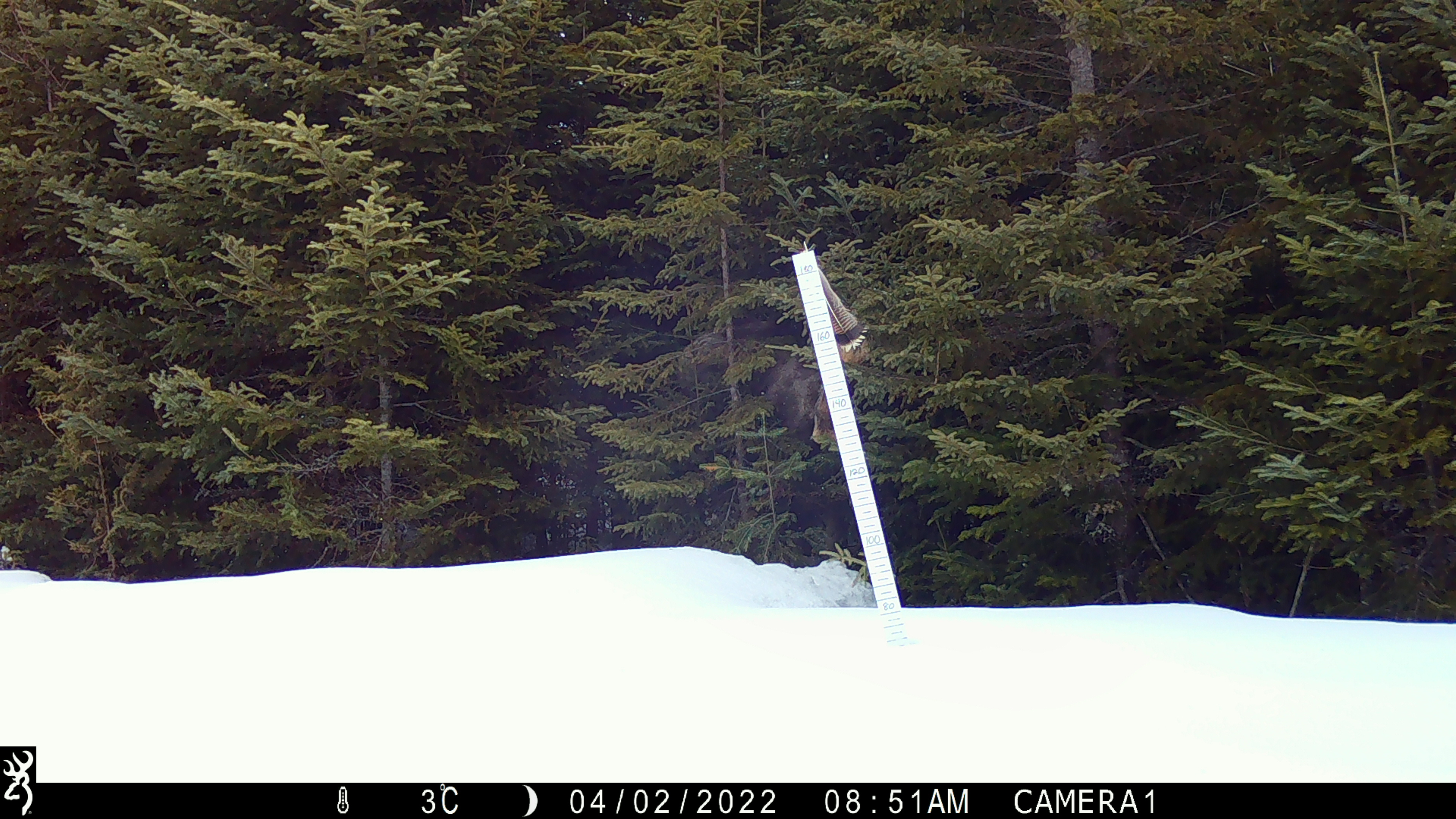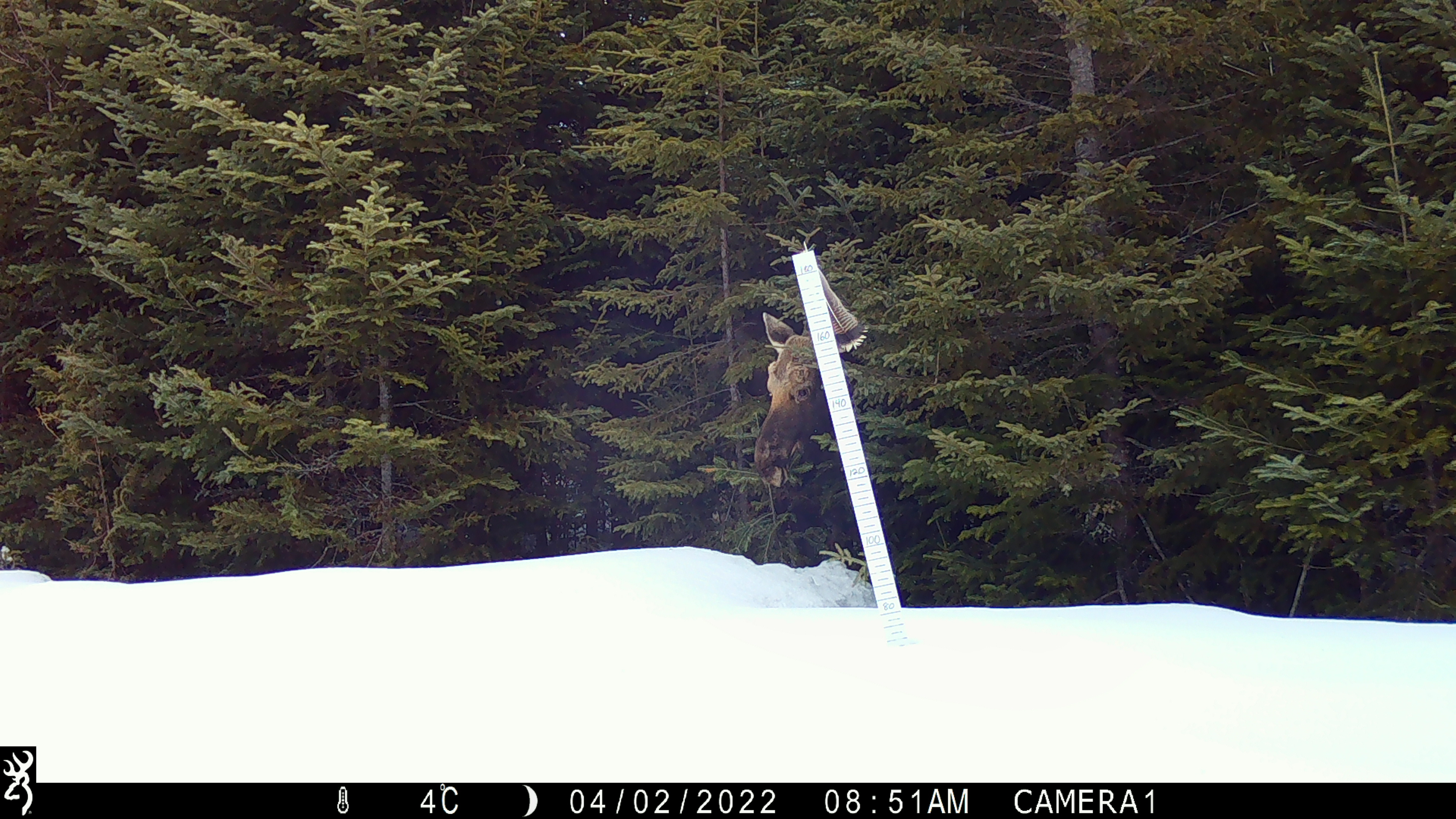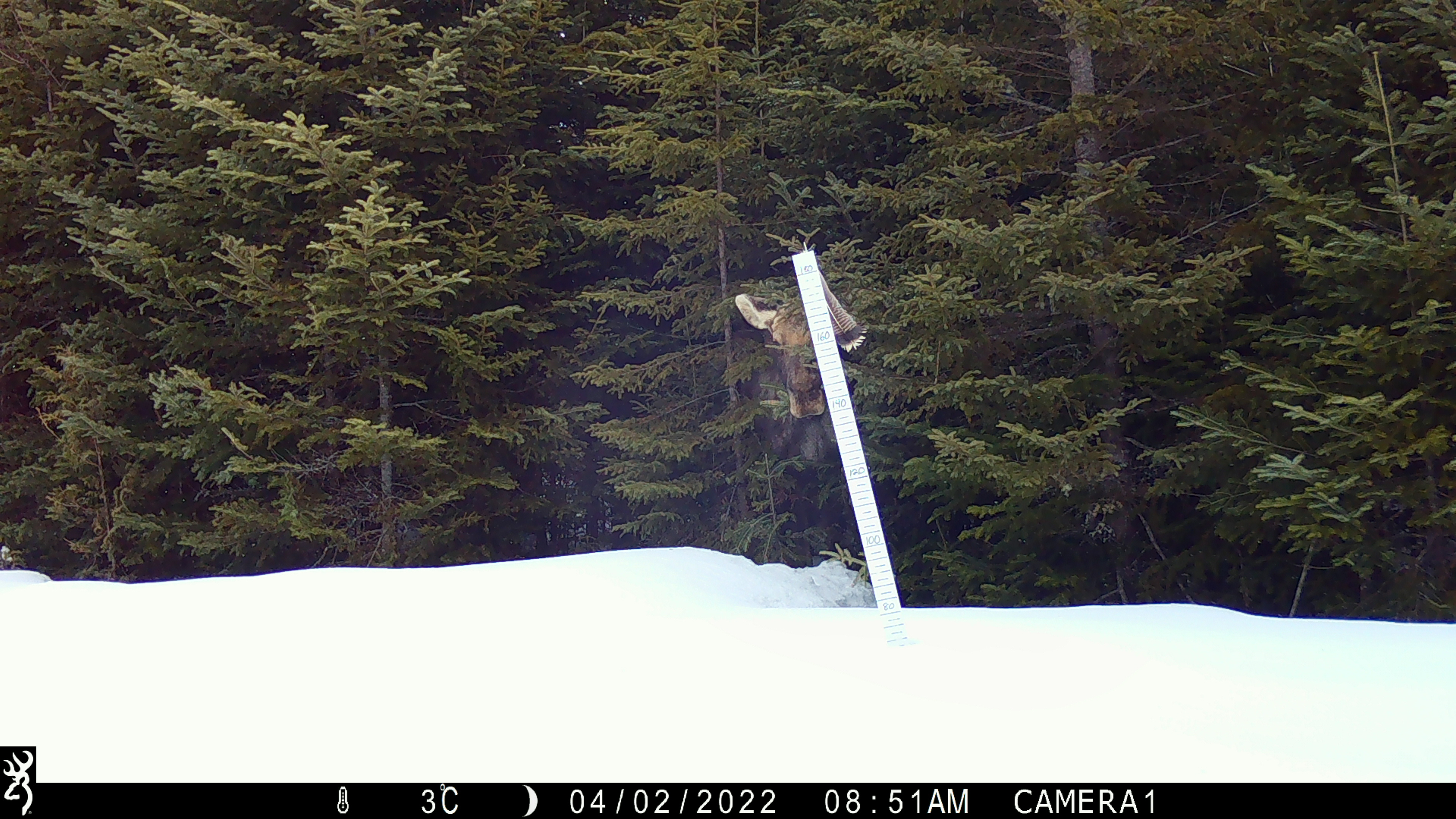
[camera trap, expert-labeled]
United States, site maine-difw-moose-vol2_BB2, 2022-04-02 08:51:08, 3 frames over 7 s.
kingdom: Animalia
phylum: Chordata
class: Mammalia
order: Artiodactyla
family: Cervidae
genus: Alces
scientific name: Alces alces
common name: moose